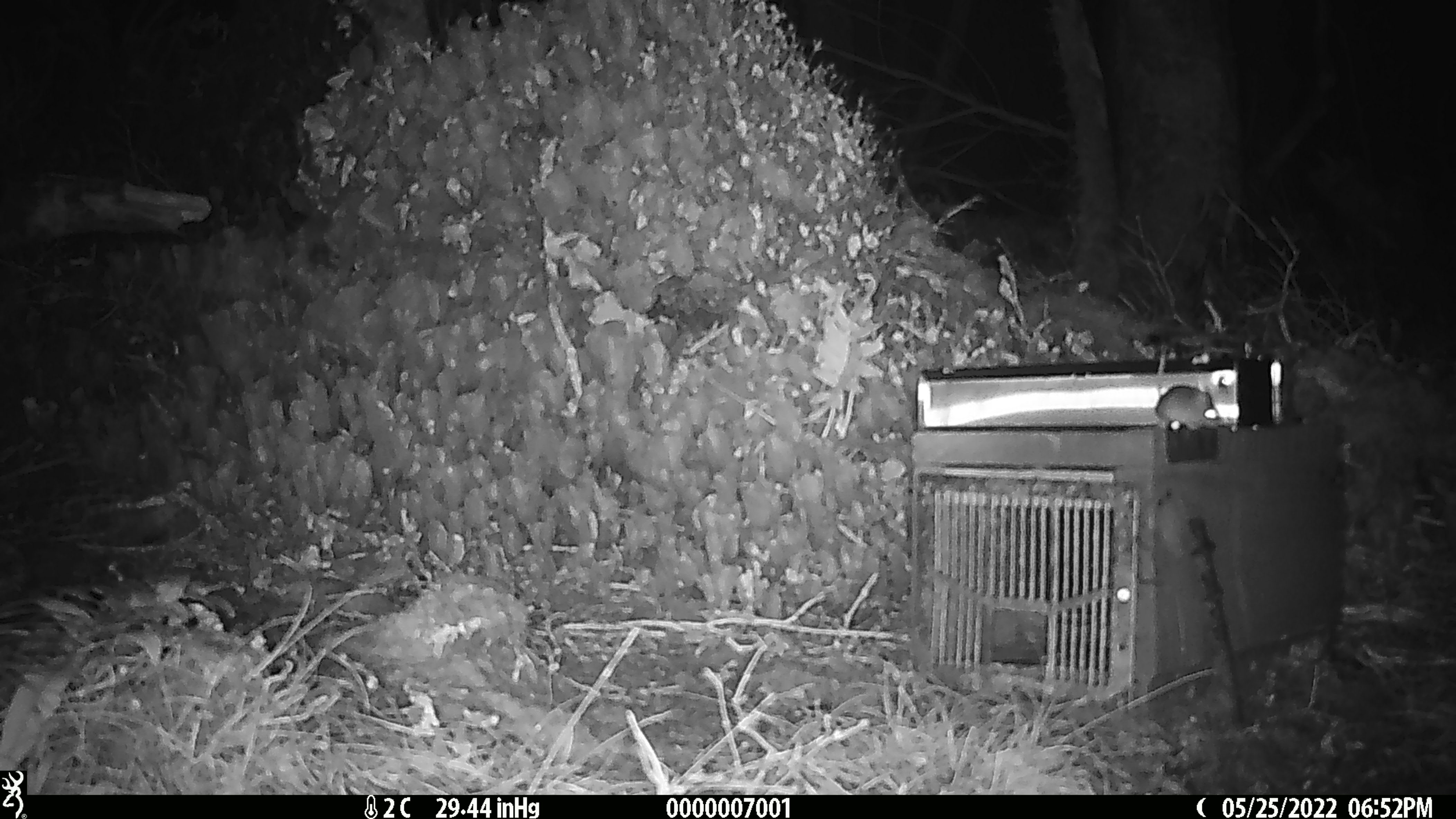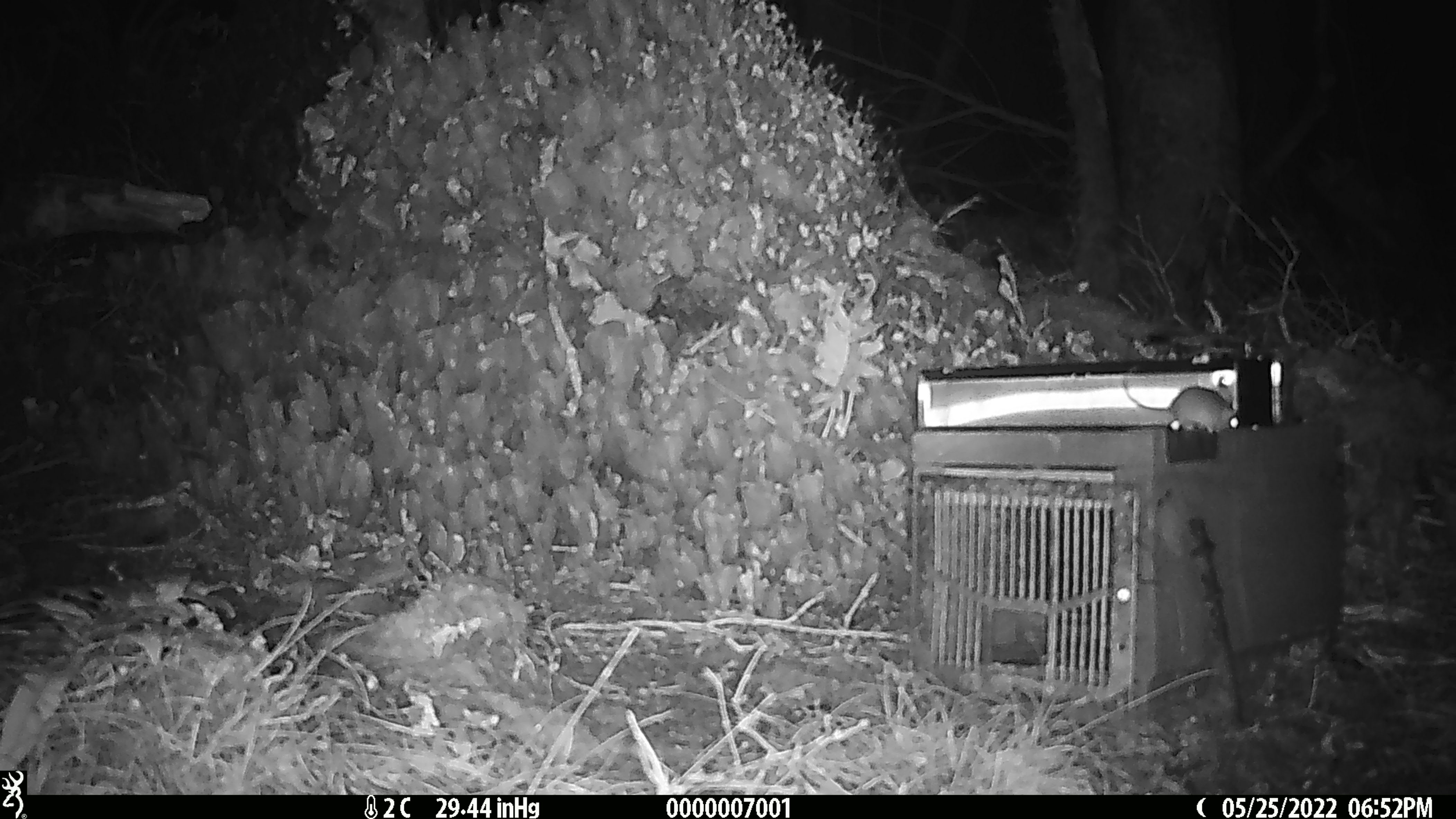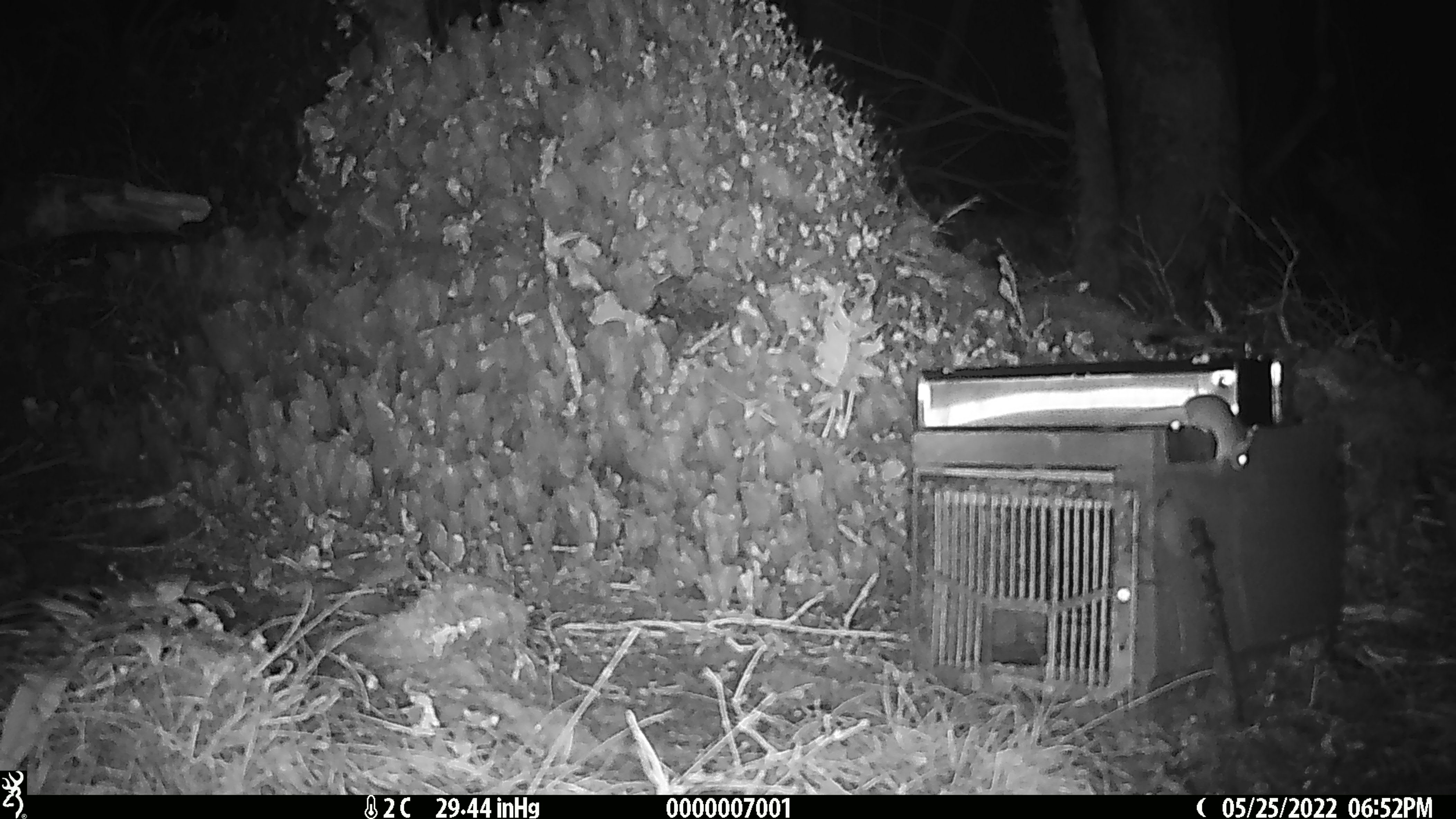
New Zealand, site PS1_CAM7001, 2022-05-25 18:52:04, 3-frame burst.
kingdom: Animalia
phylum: Chordata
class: Mammalia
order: Rodentia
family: Muridae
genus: Mus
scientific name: Mus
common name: mouse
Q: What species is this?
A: Mouse (Mus).